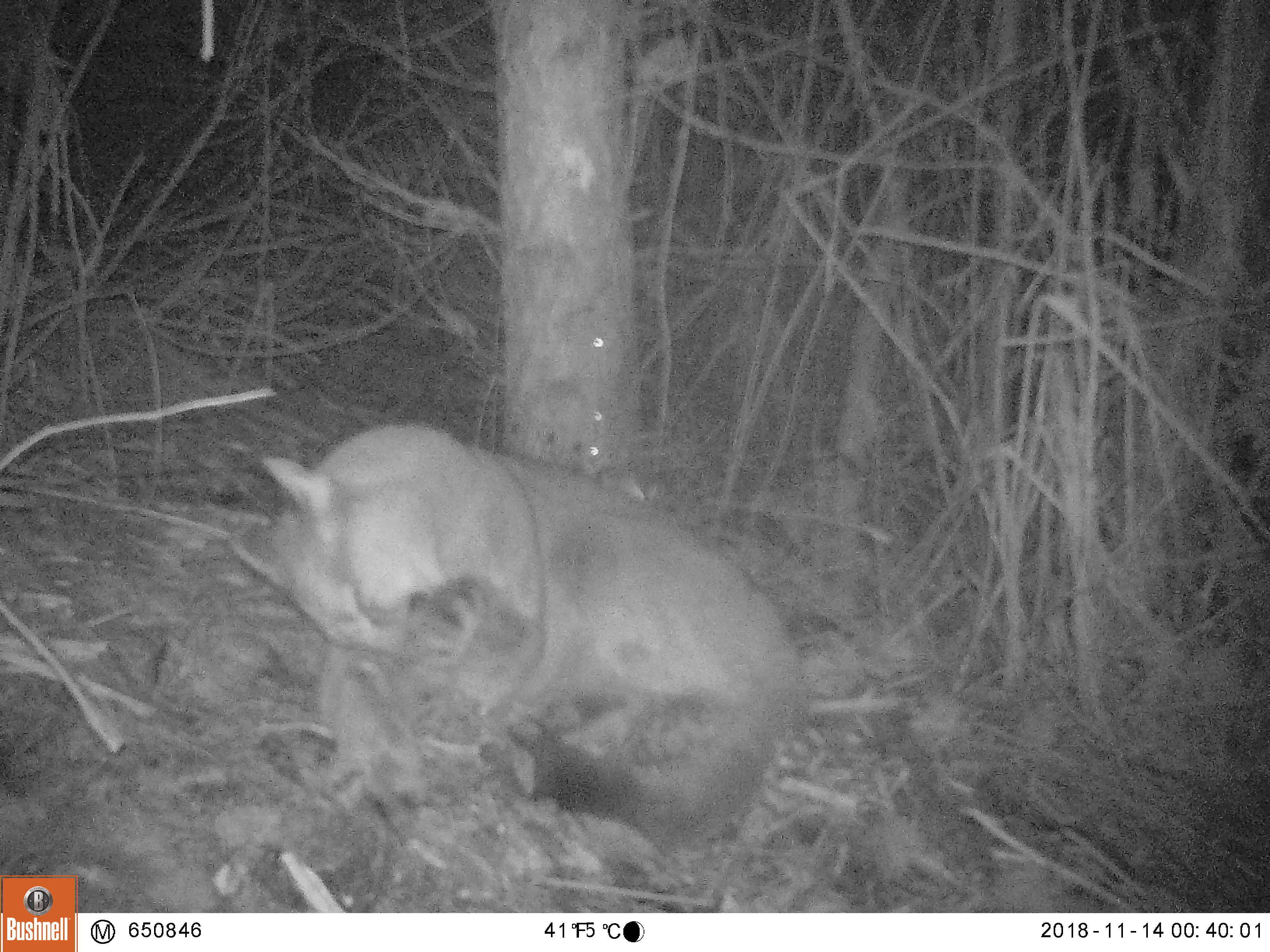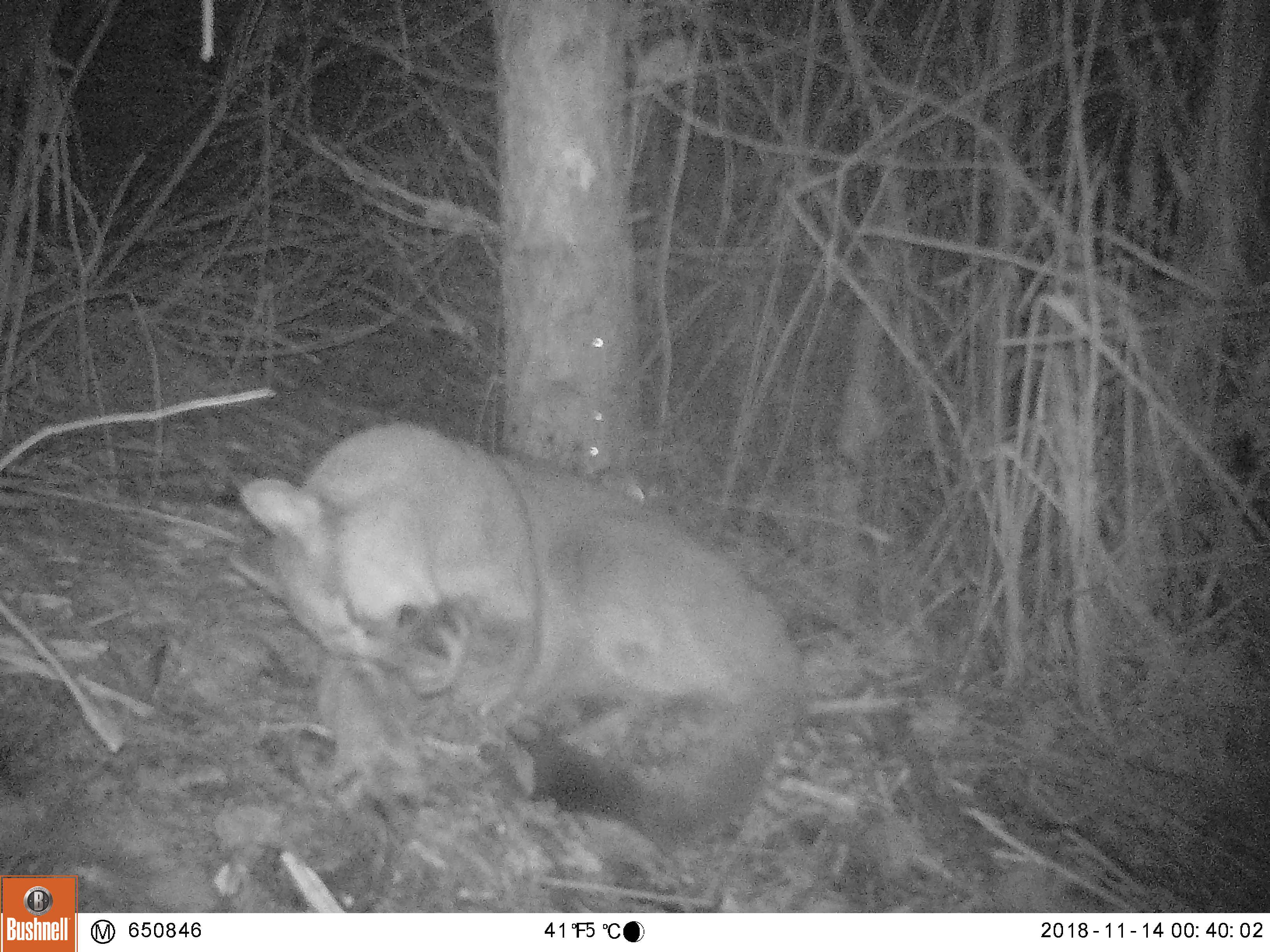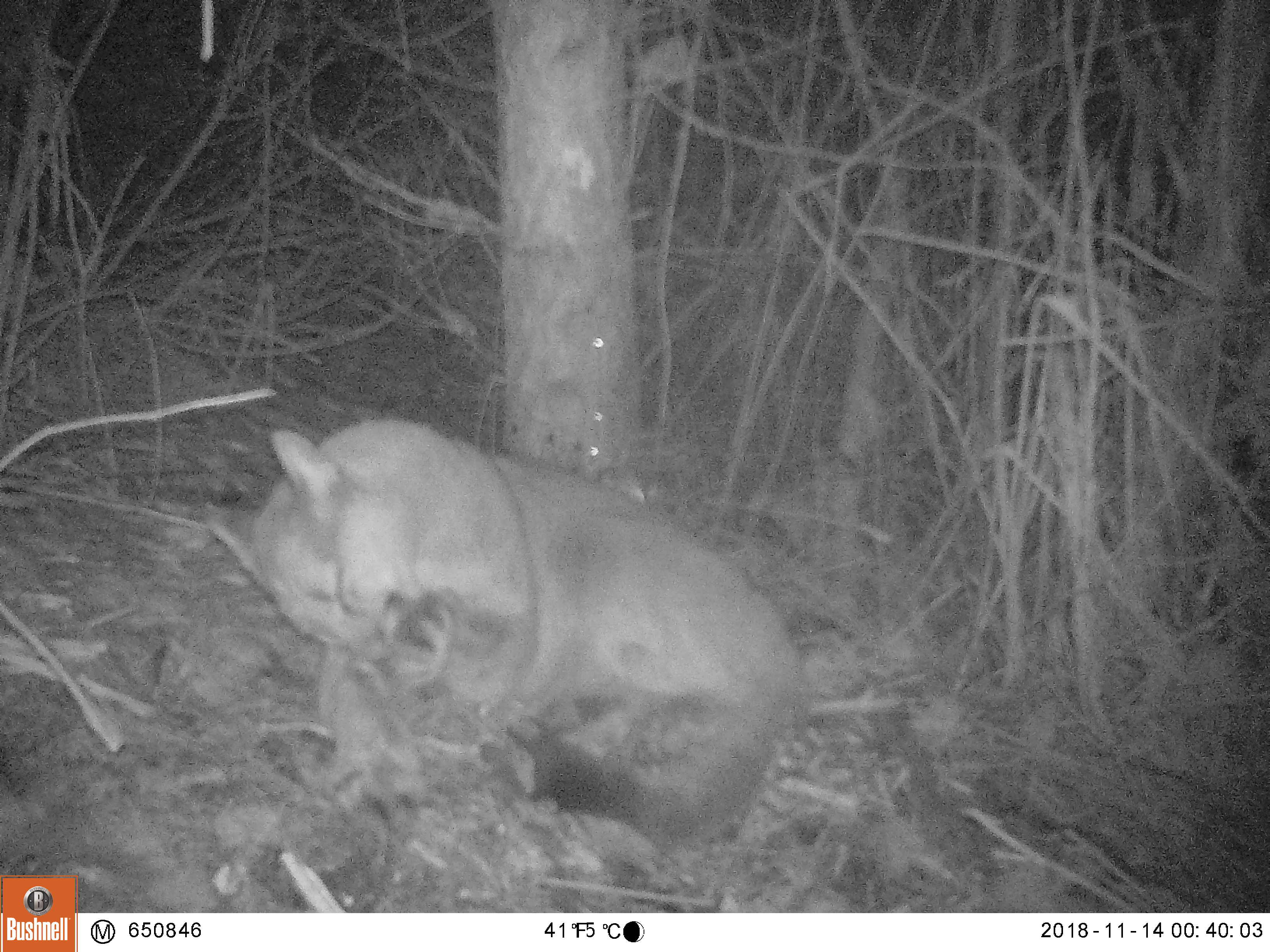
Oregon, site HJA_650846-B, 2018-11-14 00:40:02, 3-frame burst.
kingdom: Animalia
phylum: Chordata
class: Mammalia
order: Carnivora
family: Felidae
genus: Puma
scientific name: Puma concolor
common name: cougar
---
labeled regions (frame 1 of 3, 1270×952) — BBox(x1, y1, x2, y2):
cougar: BBox(226, 414, 804, 844)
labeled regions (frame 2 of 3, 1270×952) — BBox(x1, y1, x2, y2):
cougar: BBox(226, 414, 819, 839)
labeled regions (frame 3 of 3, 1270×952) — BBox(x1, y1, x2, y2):
cougar: BBox(211, 412, 819, 839)